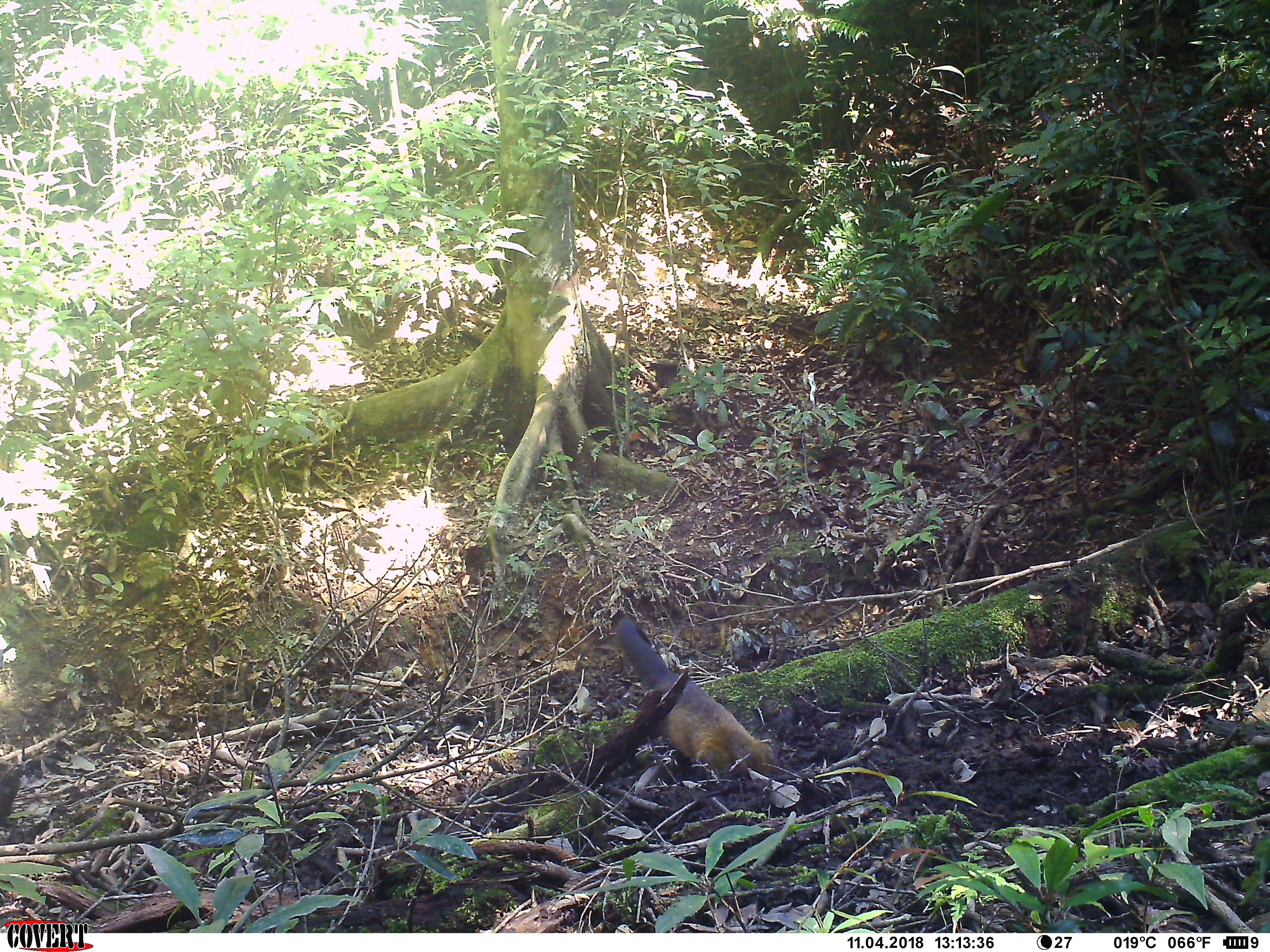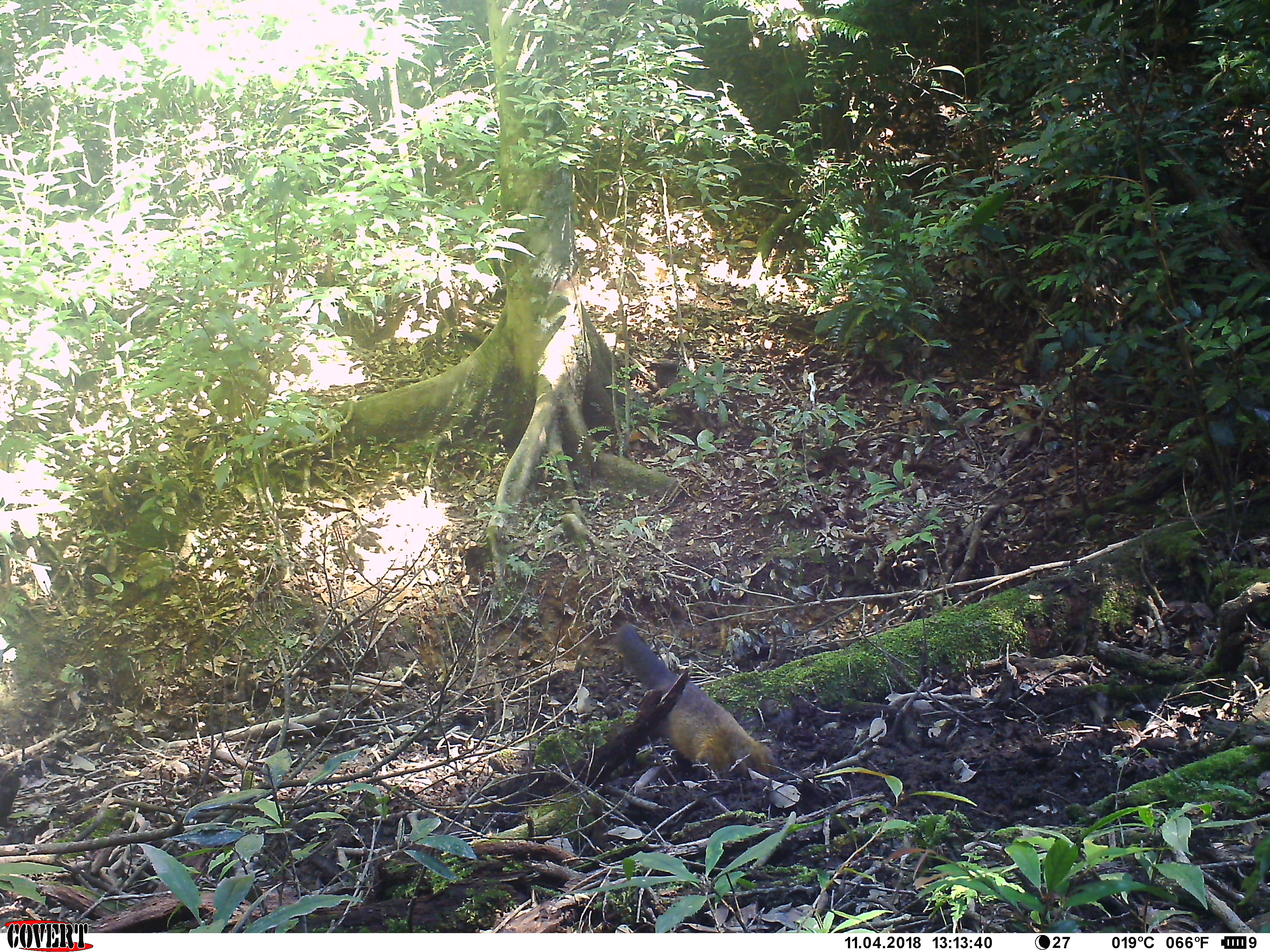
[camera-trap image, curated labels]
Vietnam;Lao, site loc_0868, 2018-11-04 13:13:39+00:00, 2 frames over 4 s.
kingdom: Animalia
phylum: Chordata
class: Mammalia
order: Carnivora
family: Mustelidae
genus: Martes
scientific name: Martes flavigula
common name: yellow-throated marten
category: yellow throated marten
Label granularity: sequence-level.